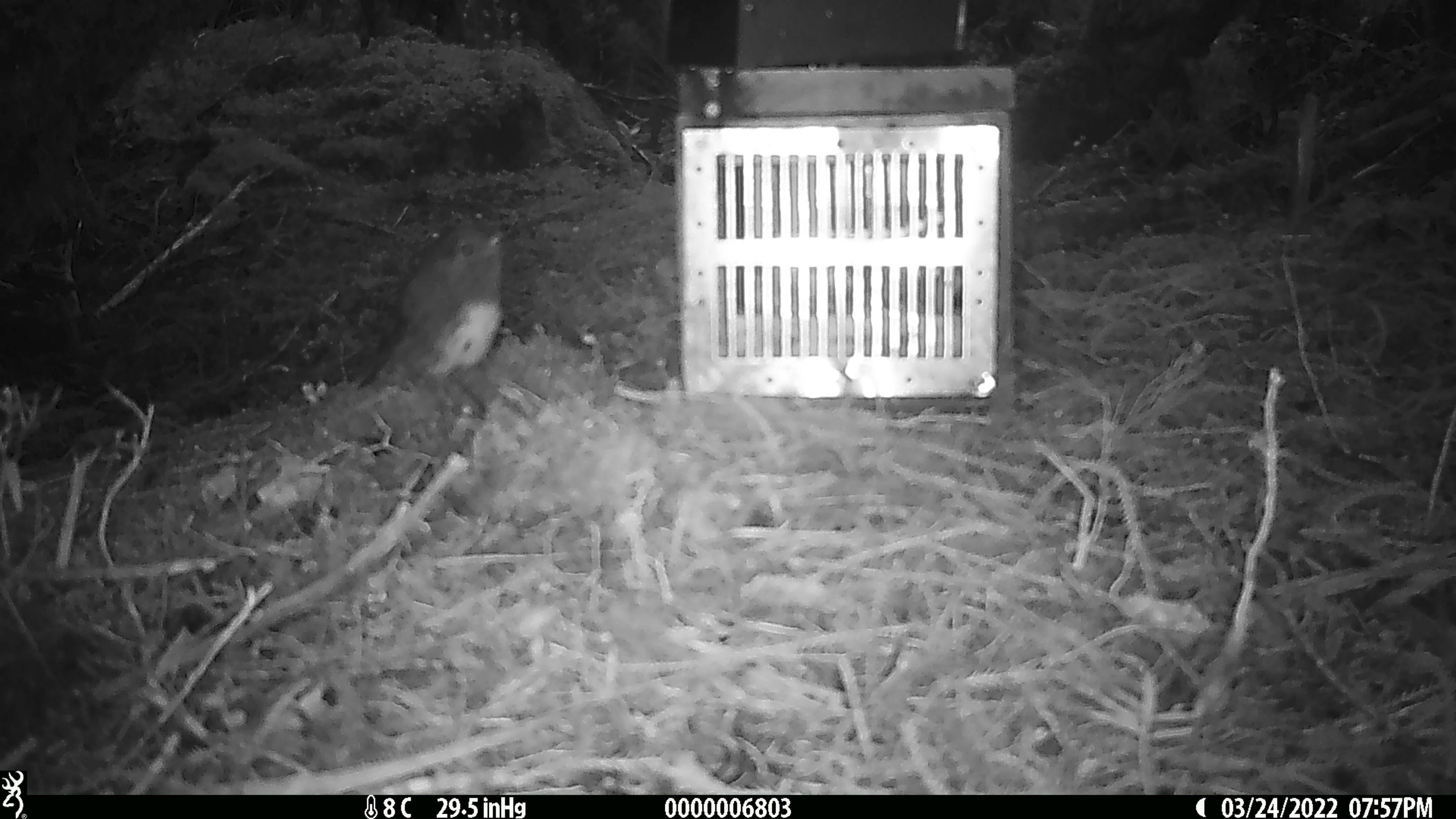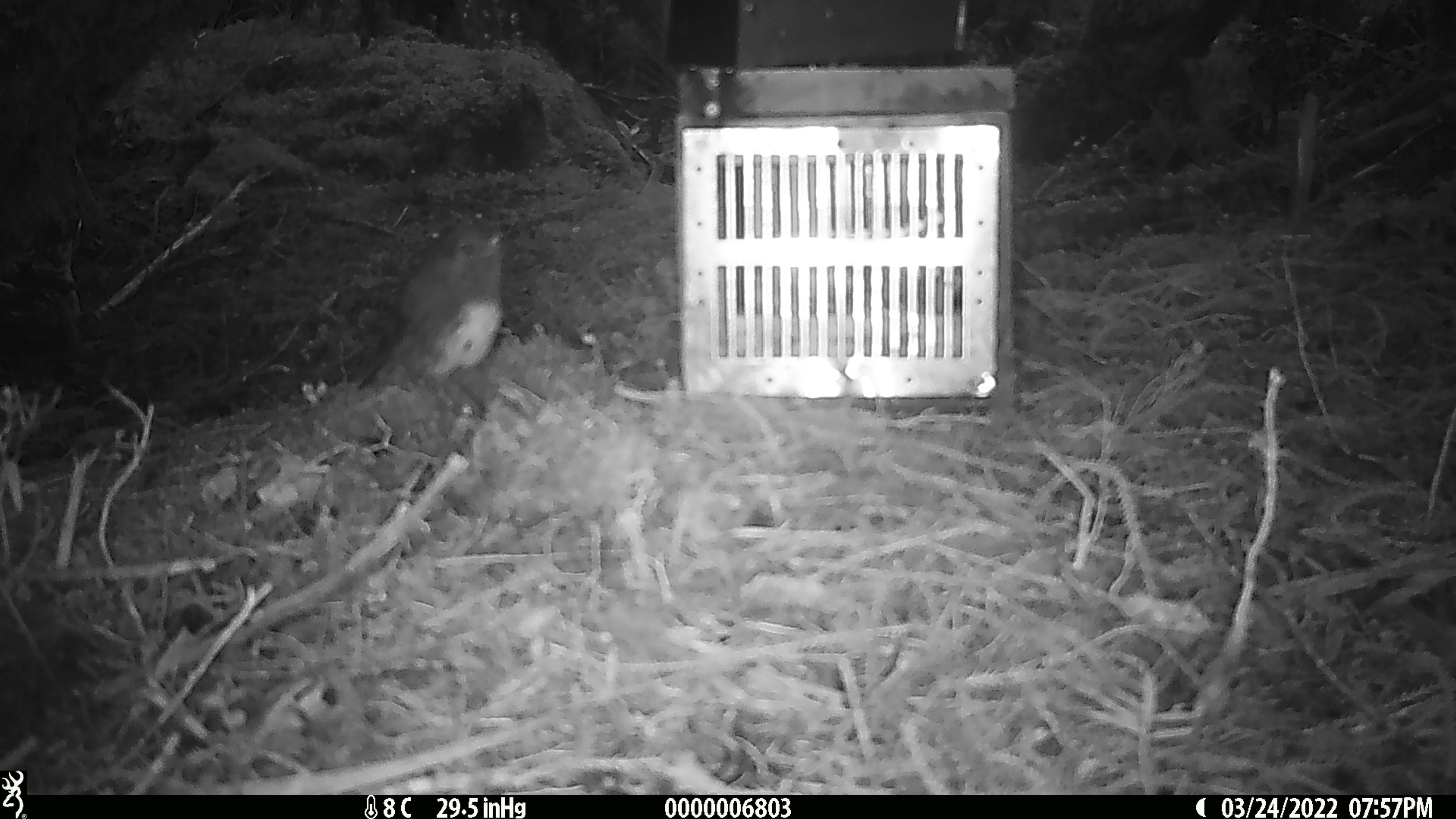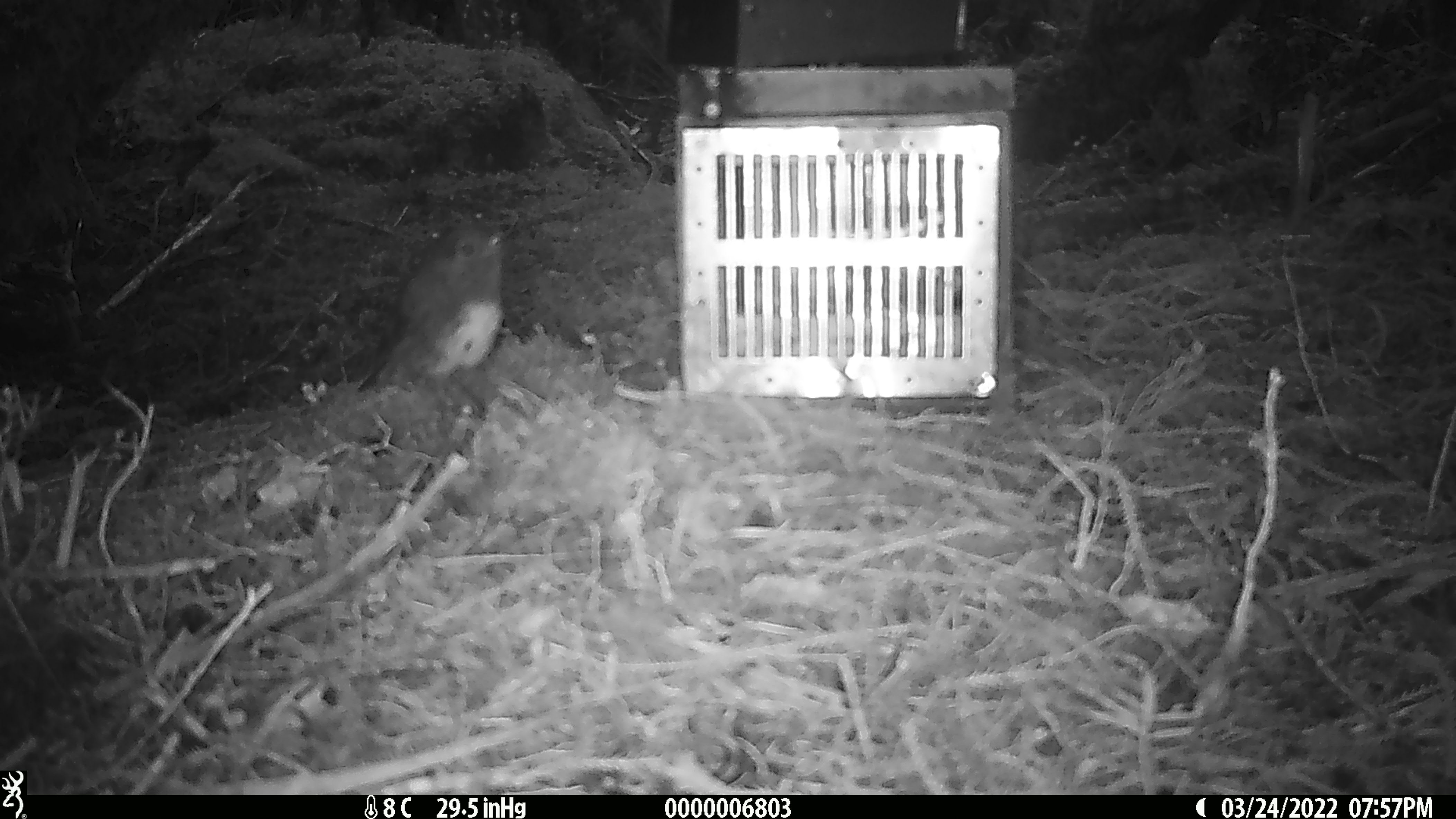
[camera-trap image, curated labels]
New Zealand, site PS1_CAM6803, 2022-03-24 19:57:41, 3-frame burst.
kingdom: Animalia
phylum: Chordata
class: Aves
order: Passeriformes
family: Petroicidae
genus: Petroica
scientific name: Petroica australis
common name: new zealand robin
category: robin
Robin (new zealand robin) (Petroica australis).